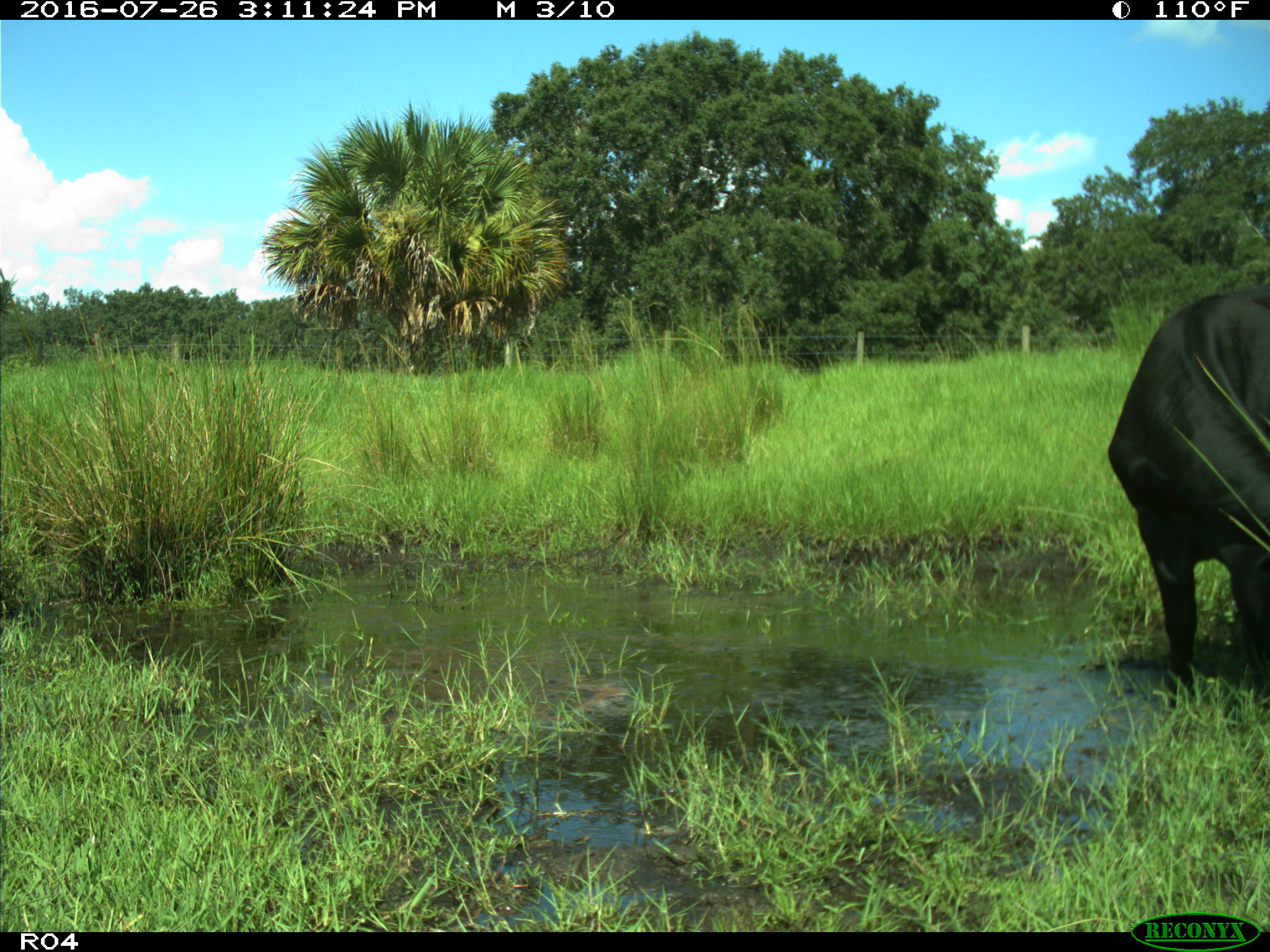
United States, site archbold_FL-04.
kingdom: Animalia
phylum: Chordata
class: Mammalia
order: Artiodactyla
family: Bovidae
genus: Bos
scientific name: Bos taurus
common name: domestic cow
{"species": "Bos taurus (domestic cow)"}